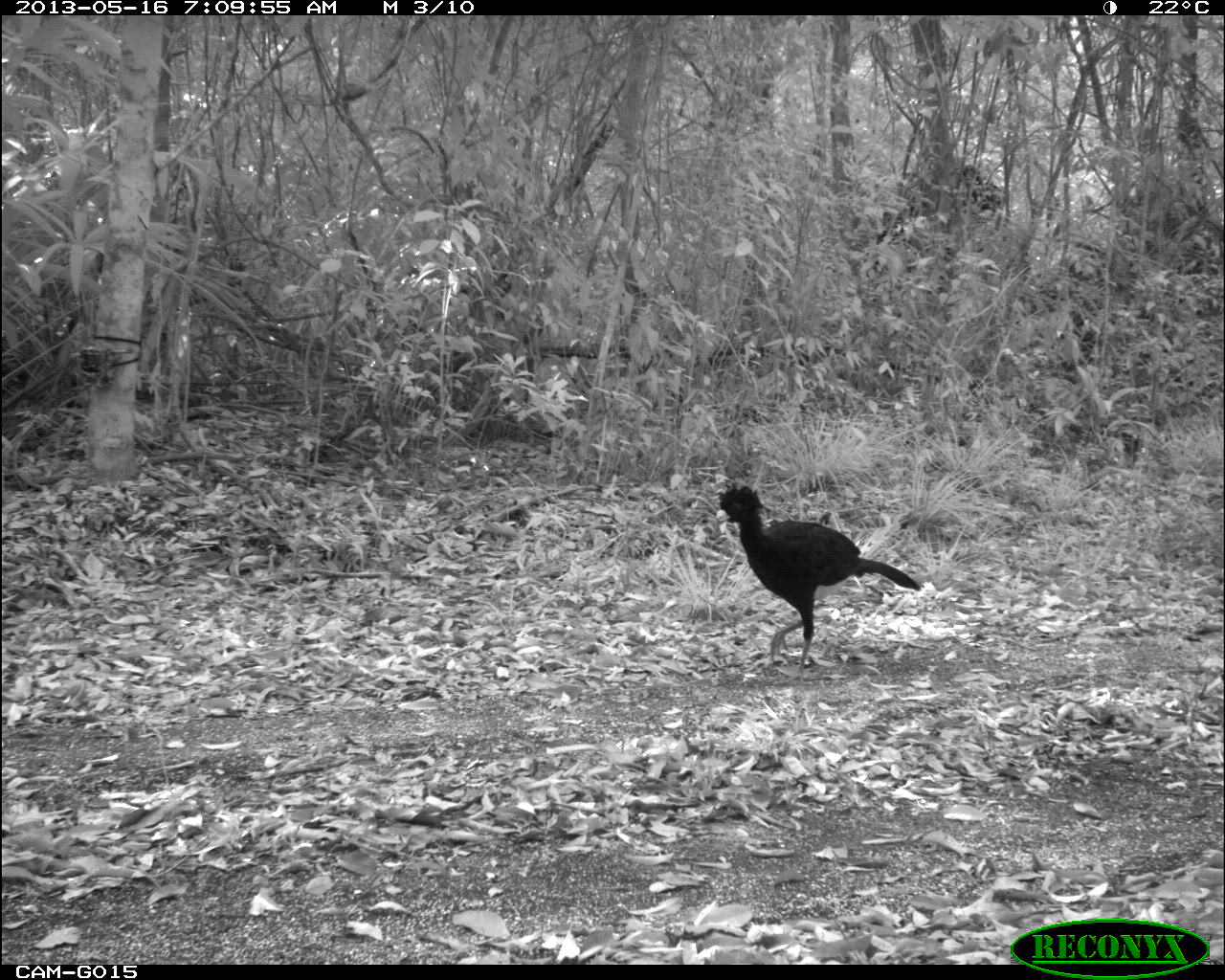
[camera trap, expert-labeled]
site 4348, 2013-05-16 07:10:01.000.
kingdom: Animalia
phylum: Chordata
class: Aves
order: Galliformes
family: Cracidae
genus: Crax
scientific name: Crax rubra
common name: great curassow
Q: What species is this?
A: Crax rubra (great curassow).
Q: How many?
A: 2.